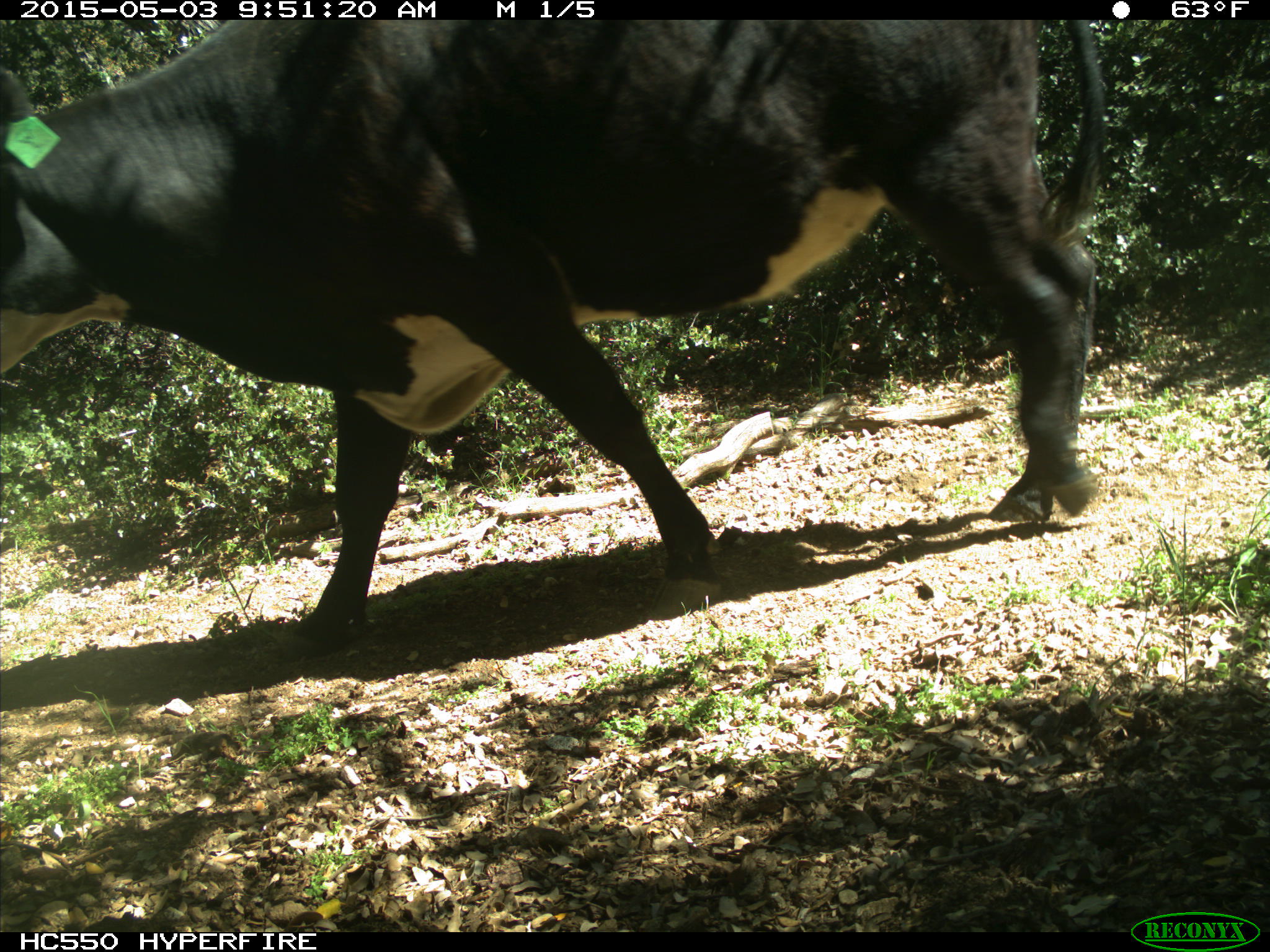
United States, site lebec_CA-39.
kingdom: Animalia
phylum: Chordata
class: Mammalia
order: Artiodactyla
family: Bovidae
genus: Bos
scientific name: Bos taurus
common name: domestic cow